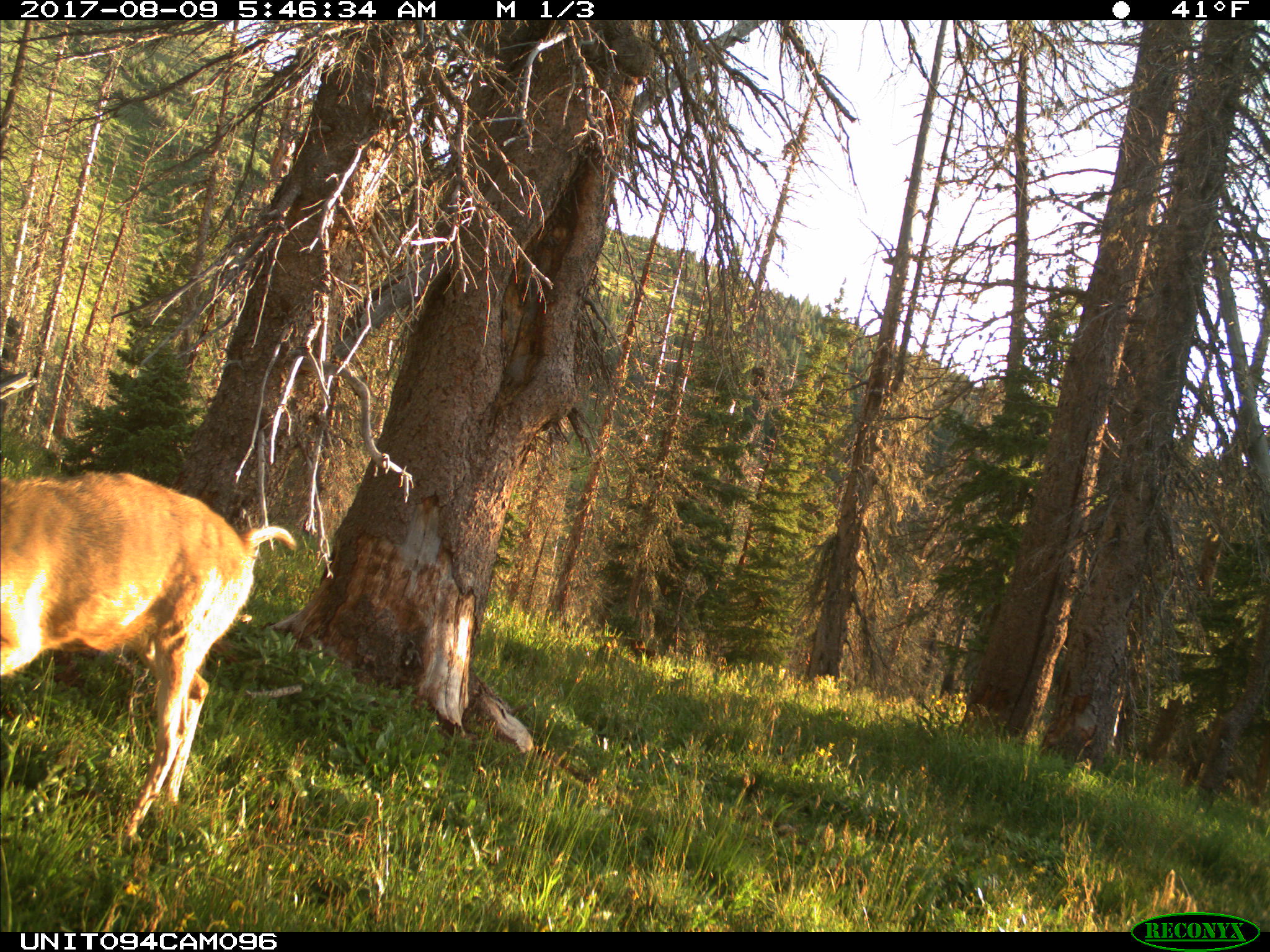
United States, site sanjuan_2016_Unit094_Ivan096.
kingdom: Animalia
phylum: Chordata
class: Mammalia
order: Artiodactyla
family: Cervidae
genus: Odocoileus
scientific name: Odocoileus hemionus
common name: mule deer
Odocoileus hemionus (mule deer).